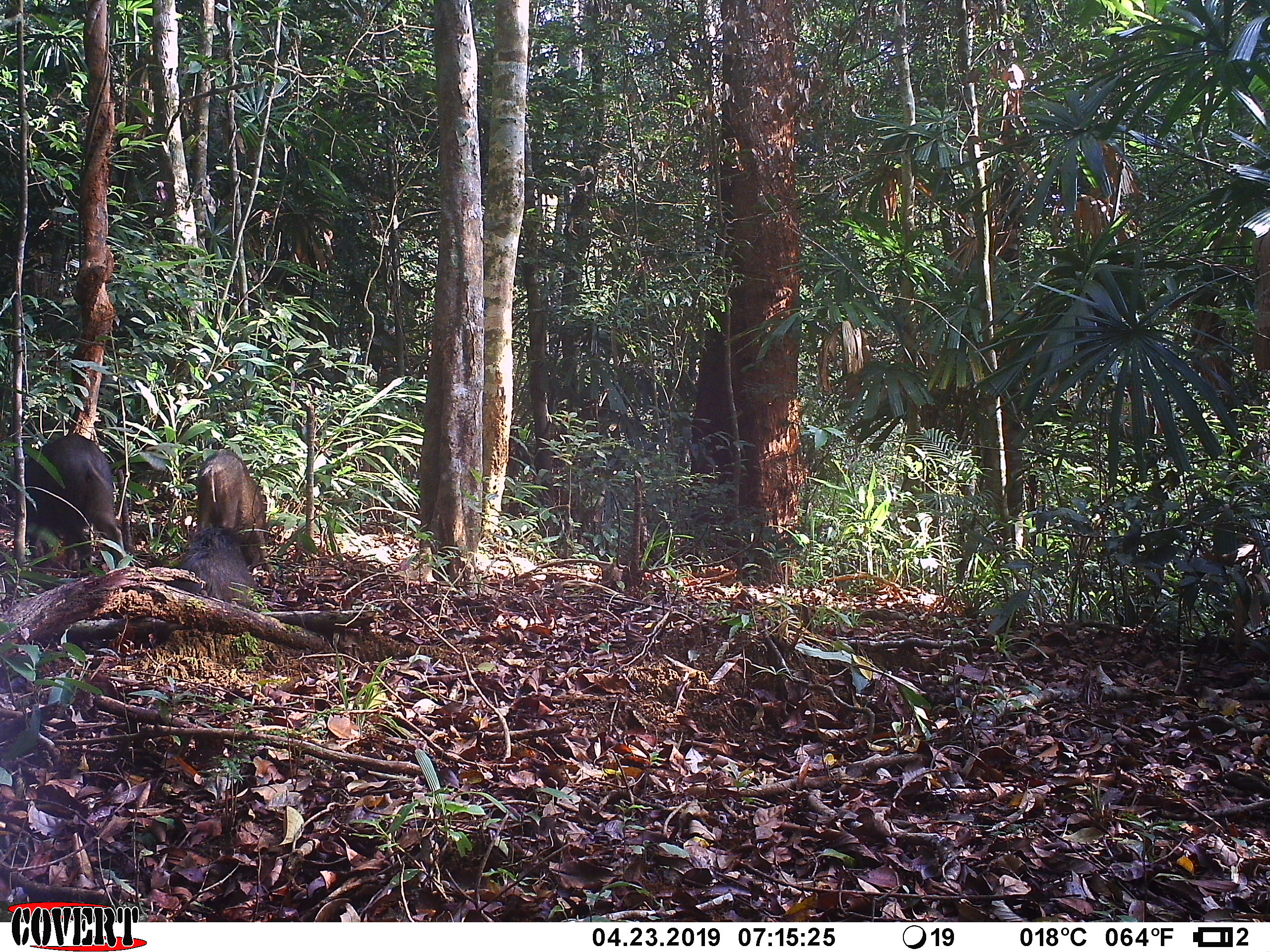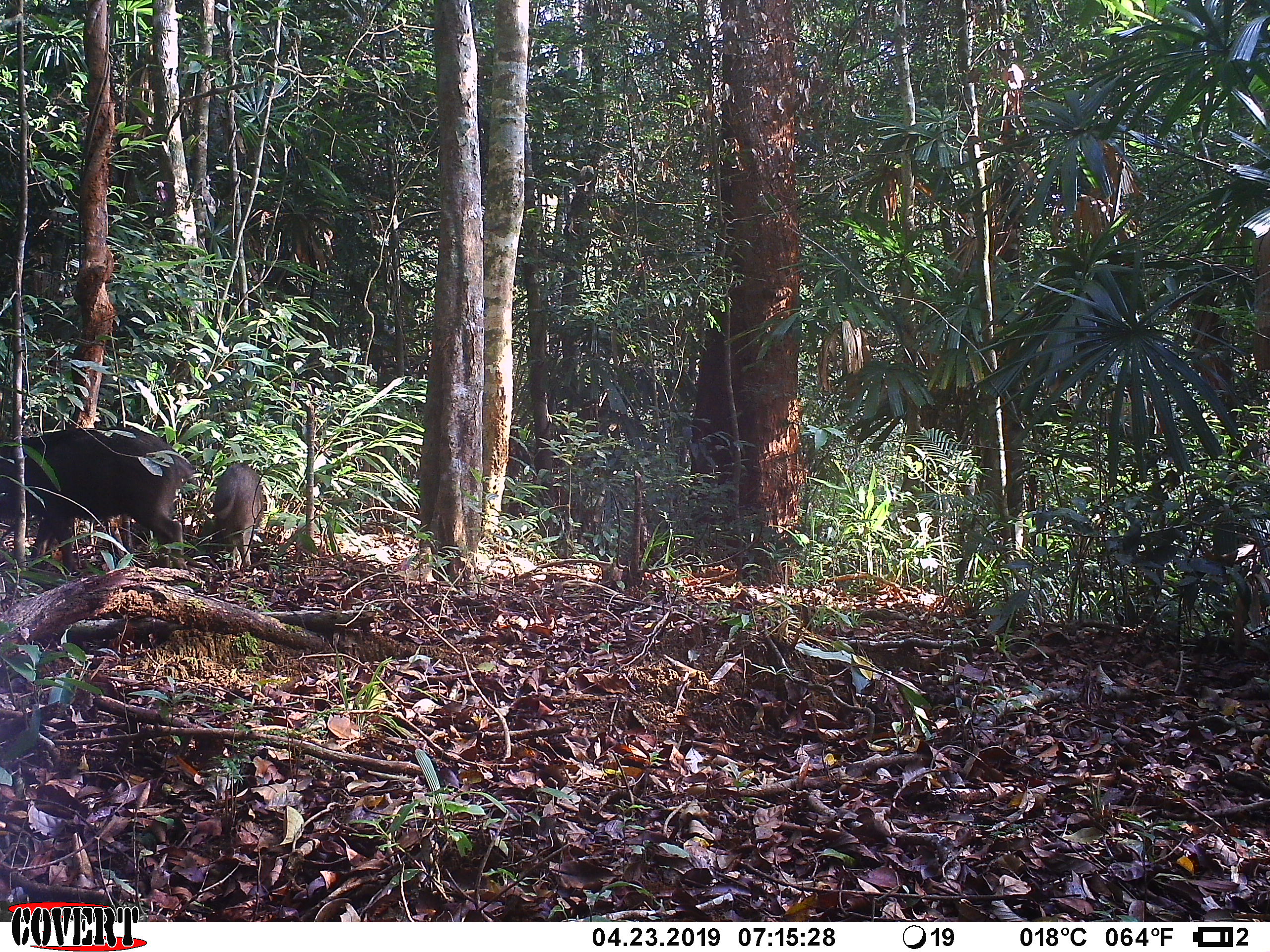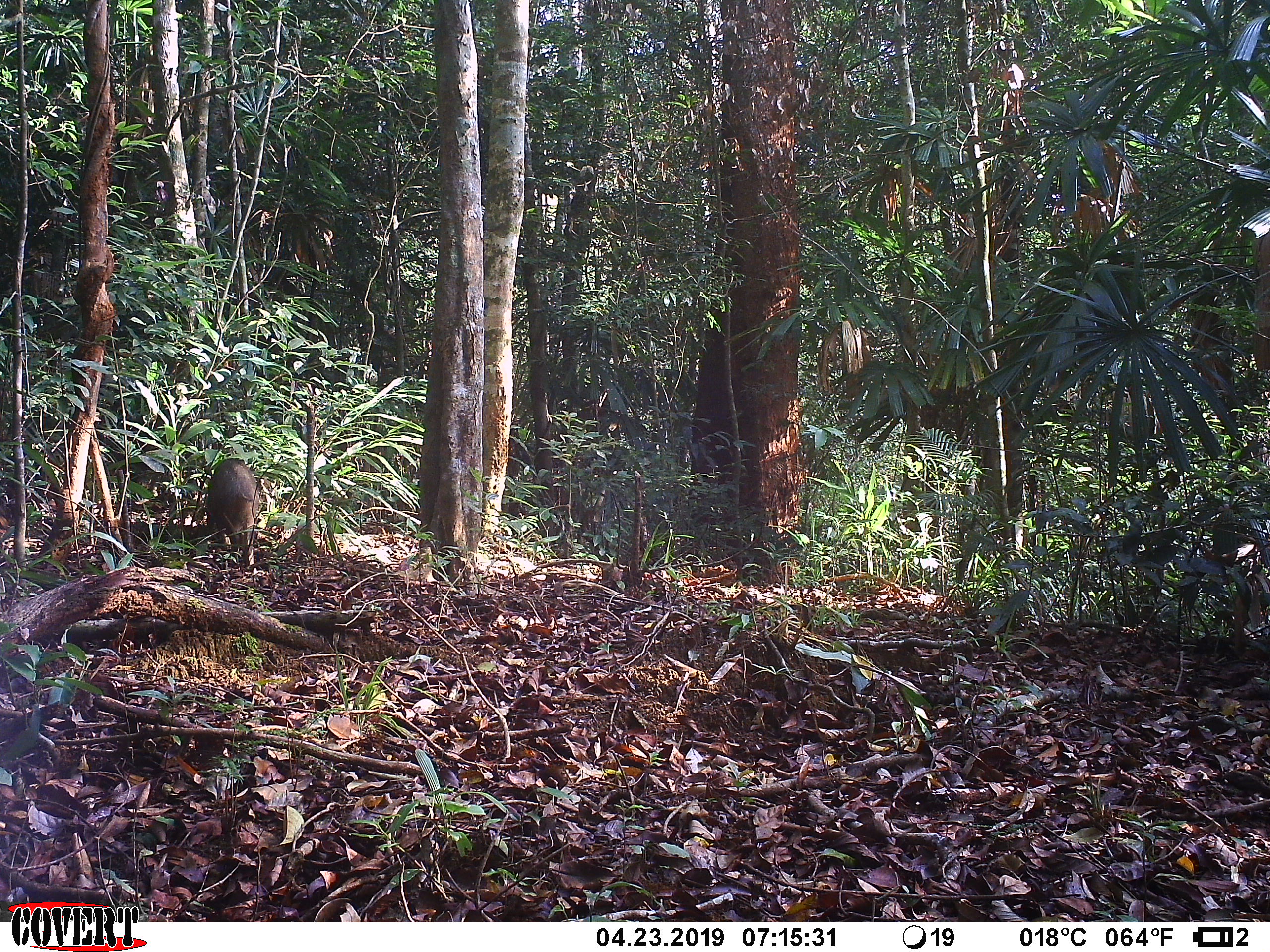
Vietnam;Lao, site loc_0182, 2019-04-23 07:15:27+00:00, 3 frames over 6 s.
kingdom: Animalia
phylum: Chordata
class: Mammalia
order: Artiodactyla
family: Suidae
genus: Sus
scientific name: Sus scrofa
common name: eurasian wild pig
Eurasian wild pig (Sus scrofa). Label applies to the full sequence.